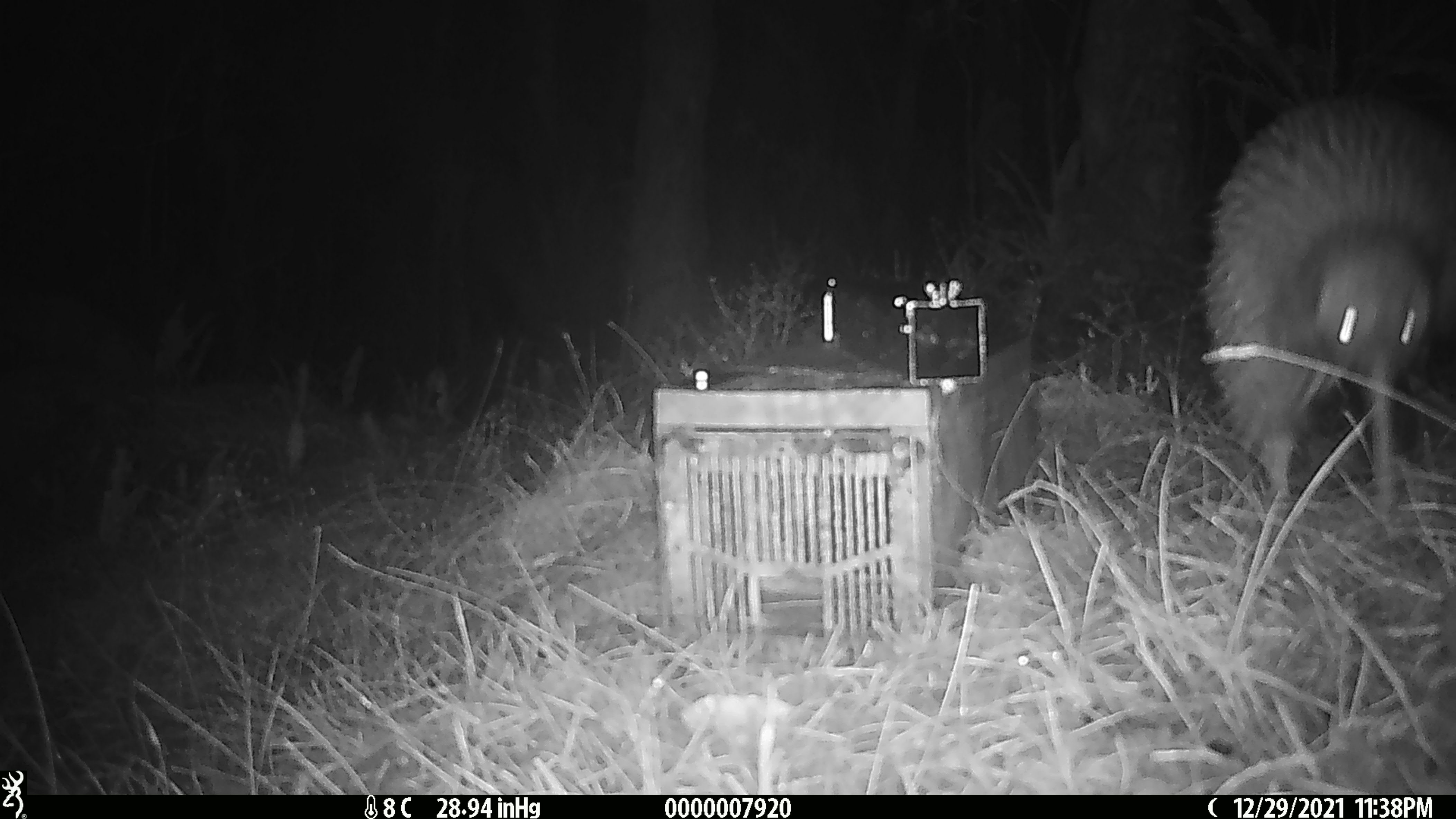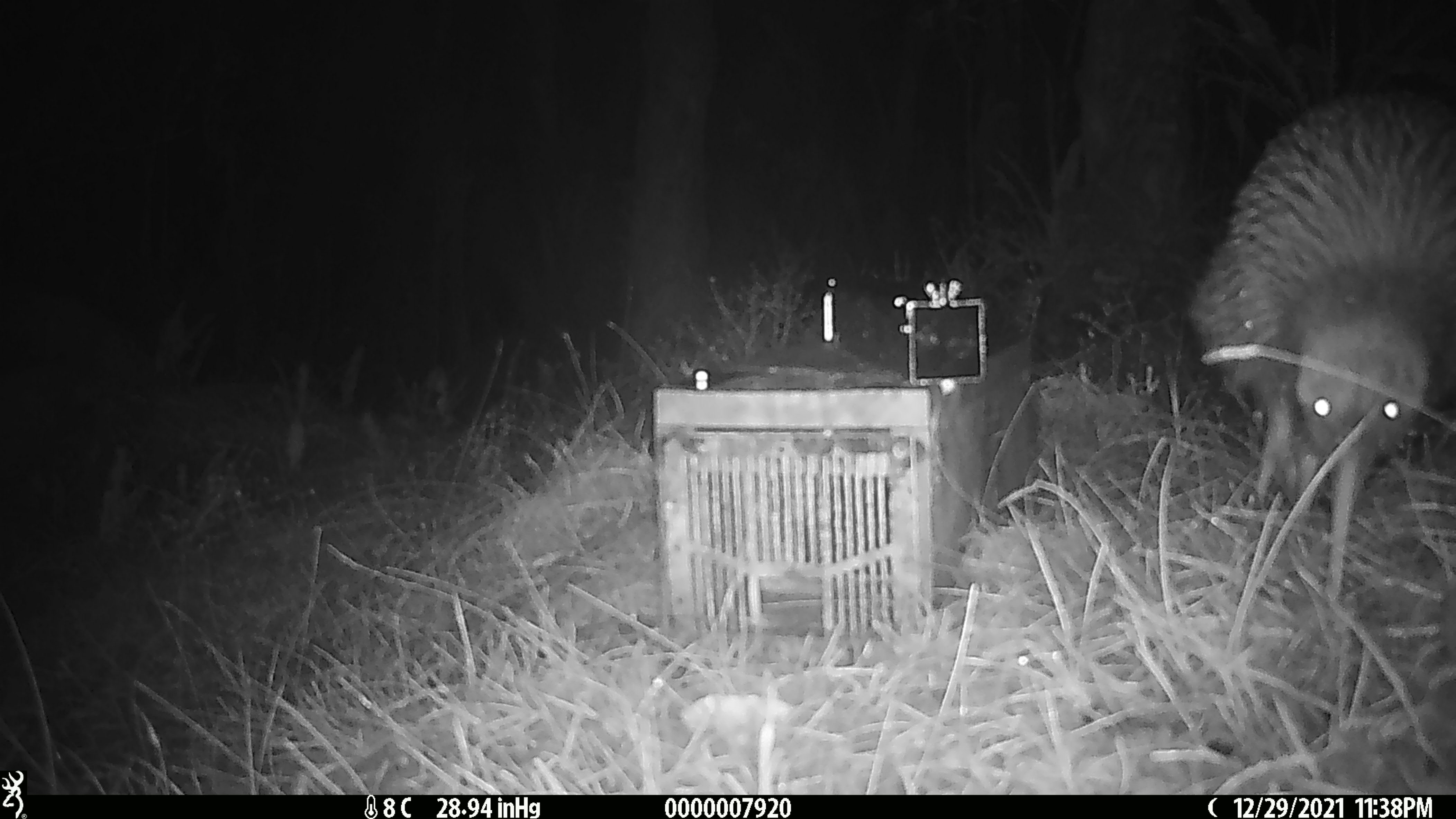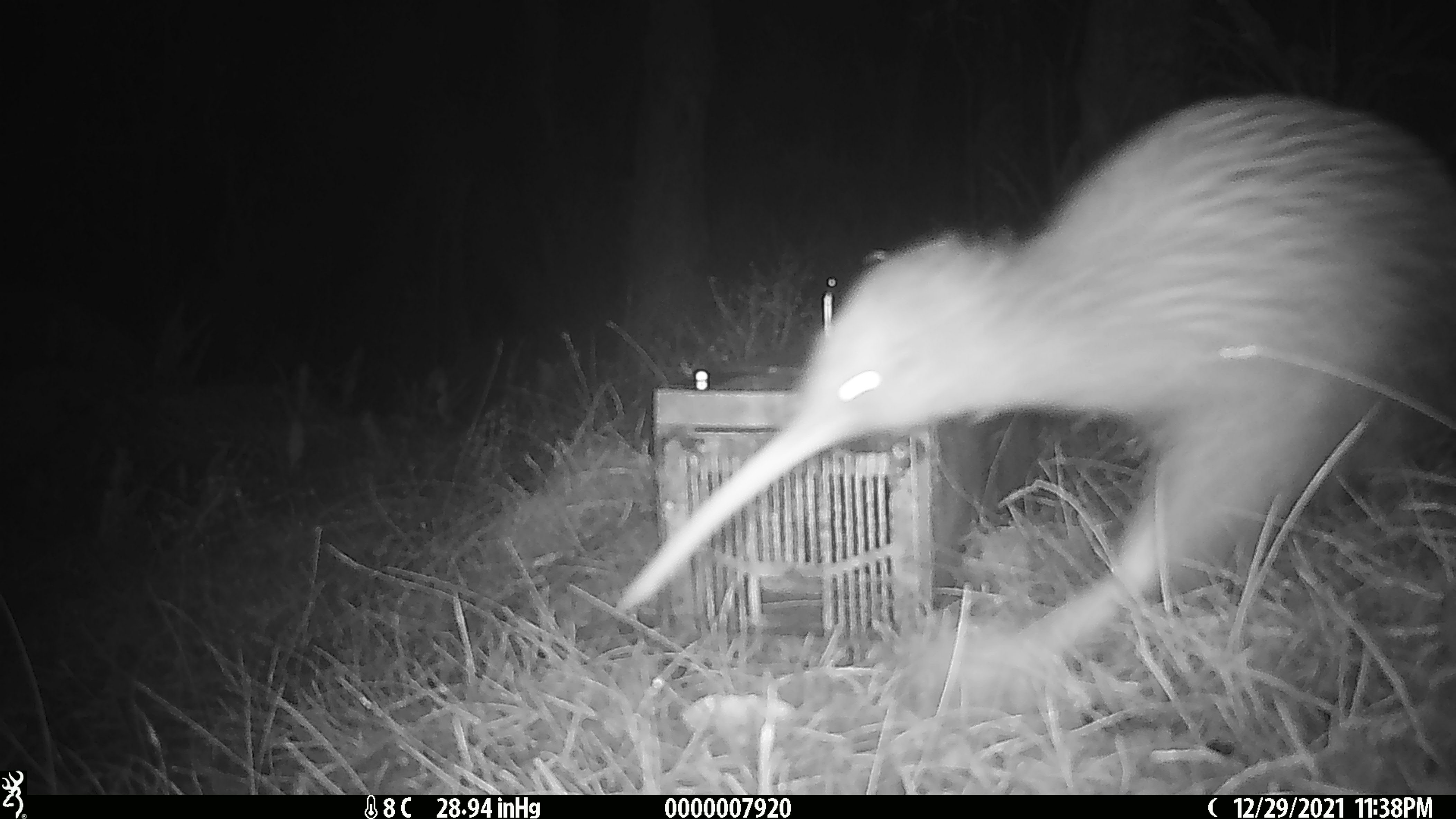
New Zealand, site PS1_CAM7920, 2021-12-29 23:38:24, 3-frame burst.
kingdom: Animalia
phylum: Chordata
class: Aves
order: Apterygiformes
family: Apterygidae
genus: Apteryx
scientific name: Apteryx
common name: kiwi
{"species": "kiwi (Apteryx)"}